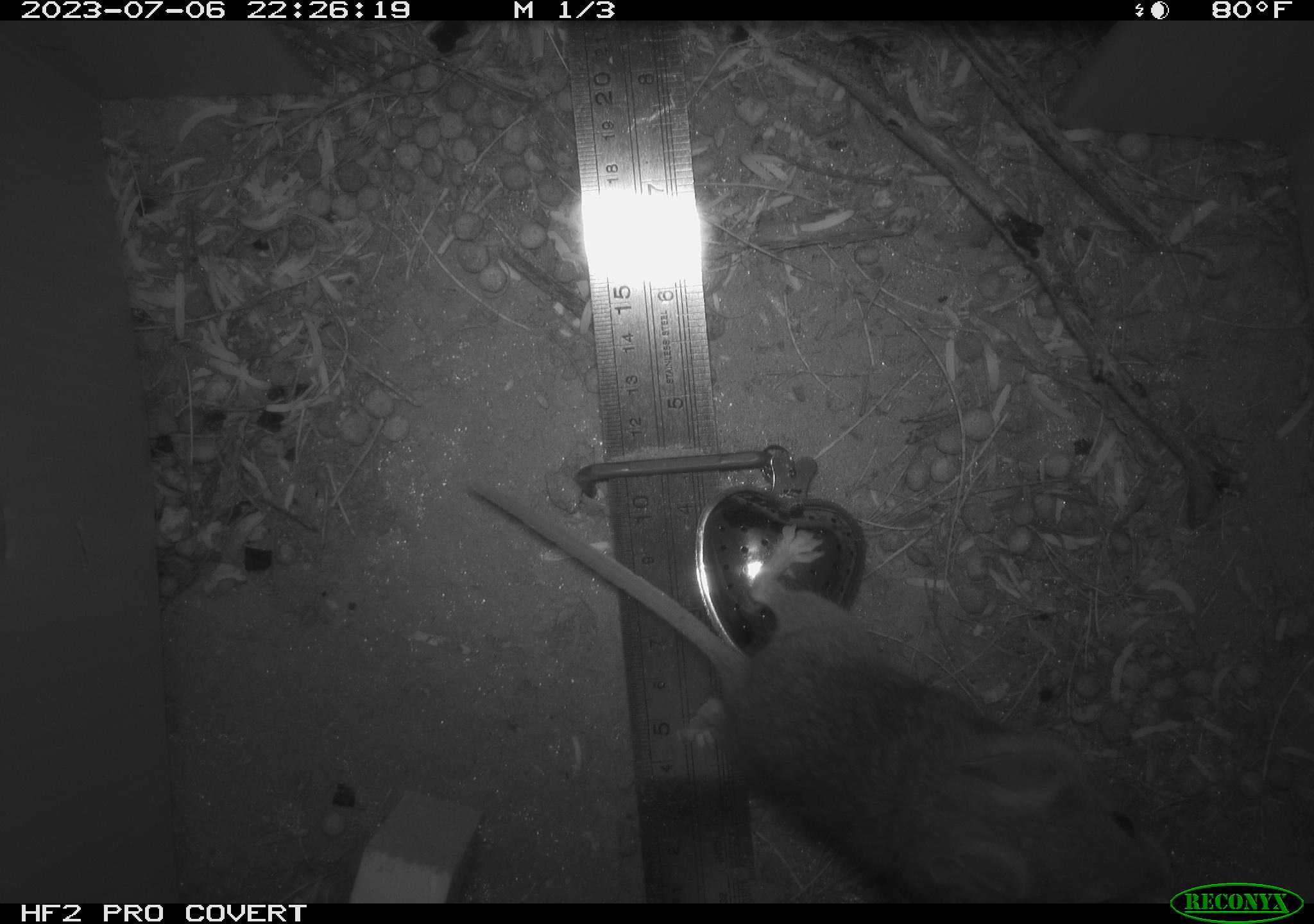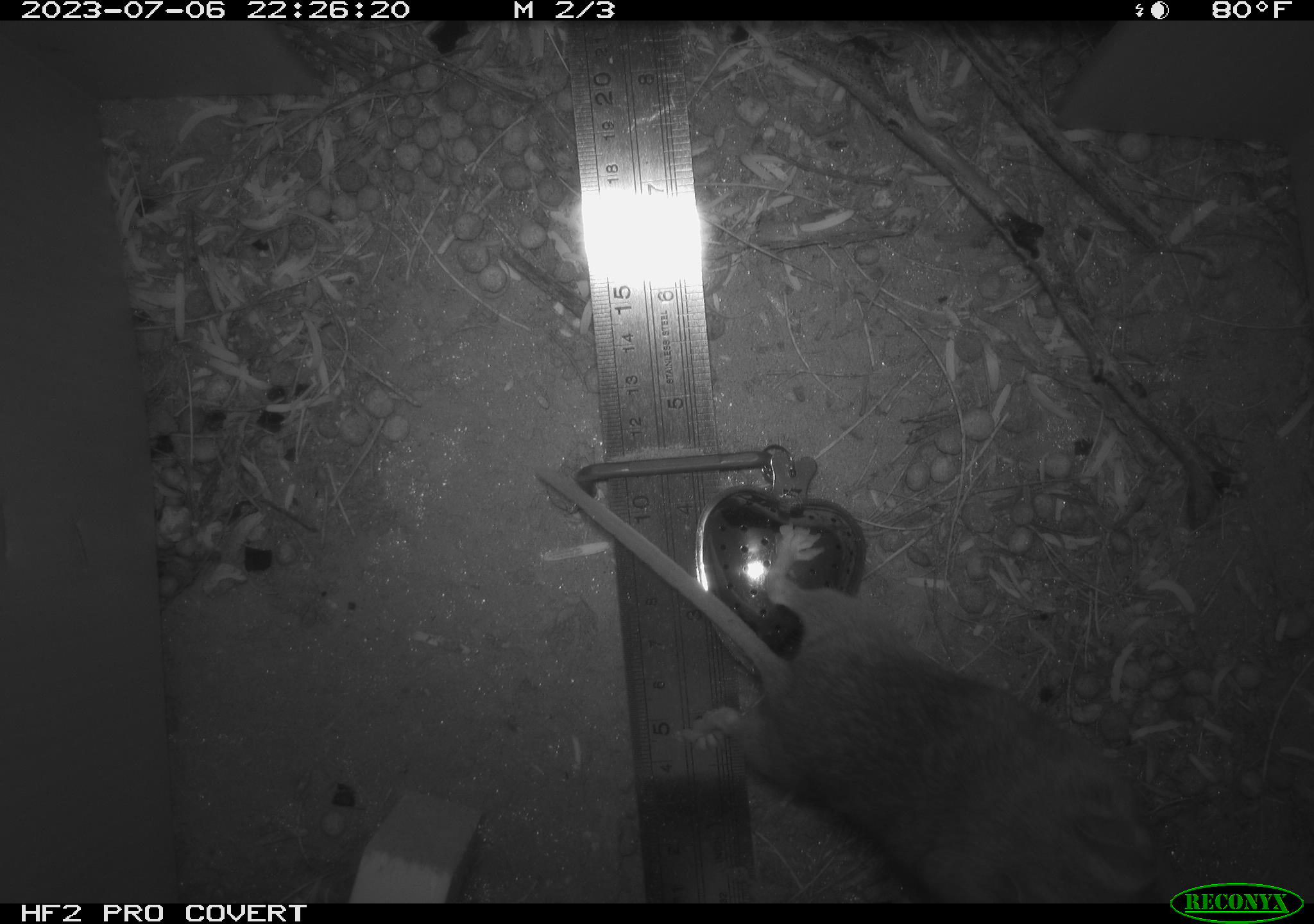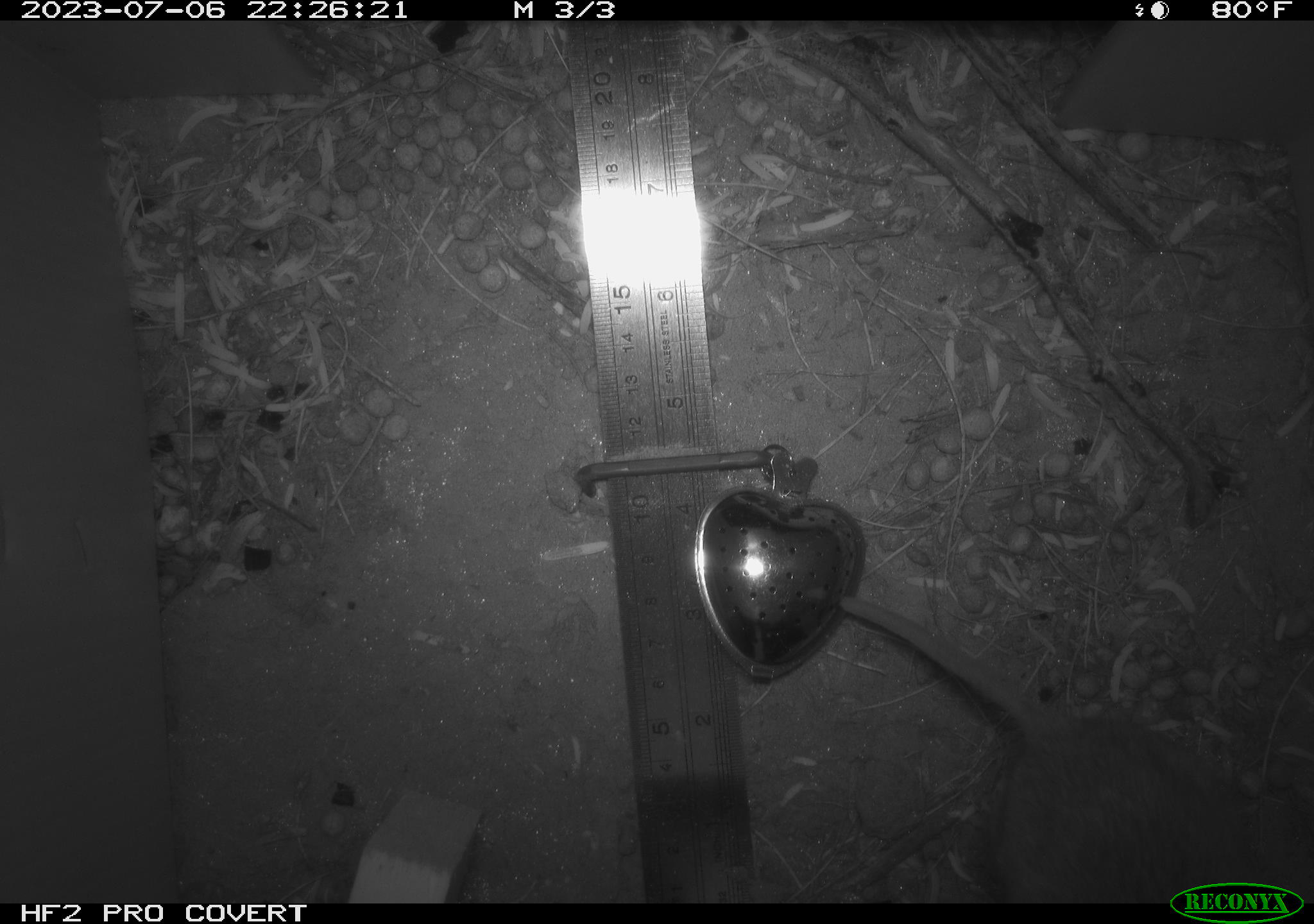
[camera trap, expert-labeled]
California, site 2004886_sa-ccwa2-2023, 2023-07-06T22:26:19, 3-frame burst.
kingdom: Animalia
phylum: Chordata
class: Mammalia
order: Rodentia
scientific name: Rodentia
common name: mouse species